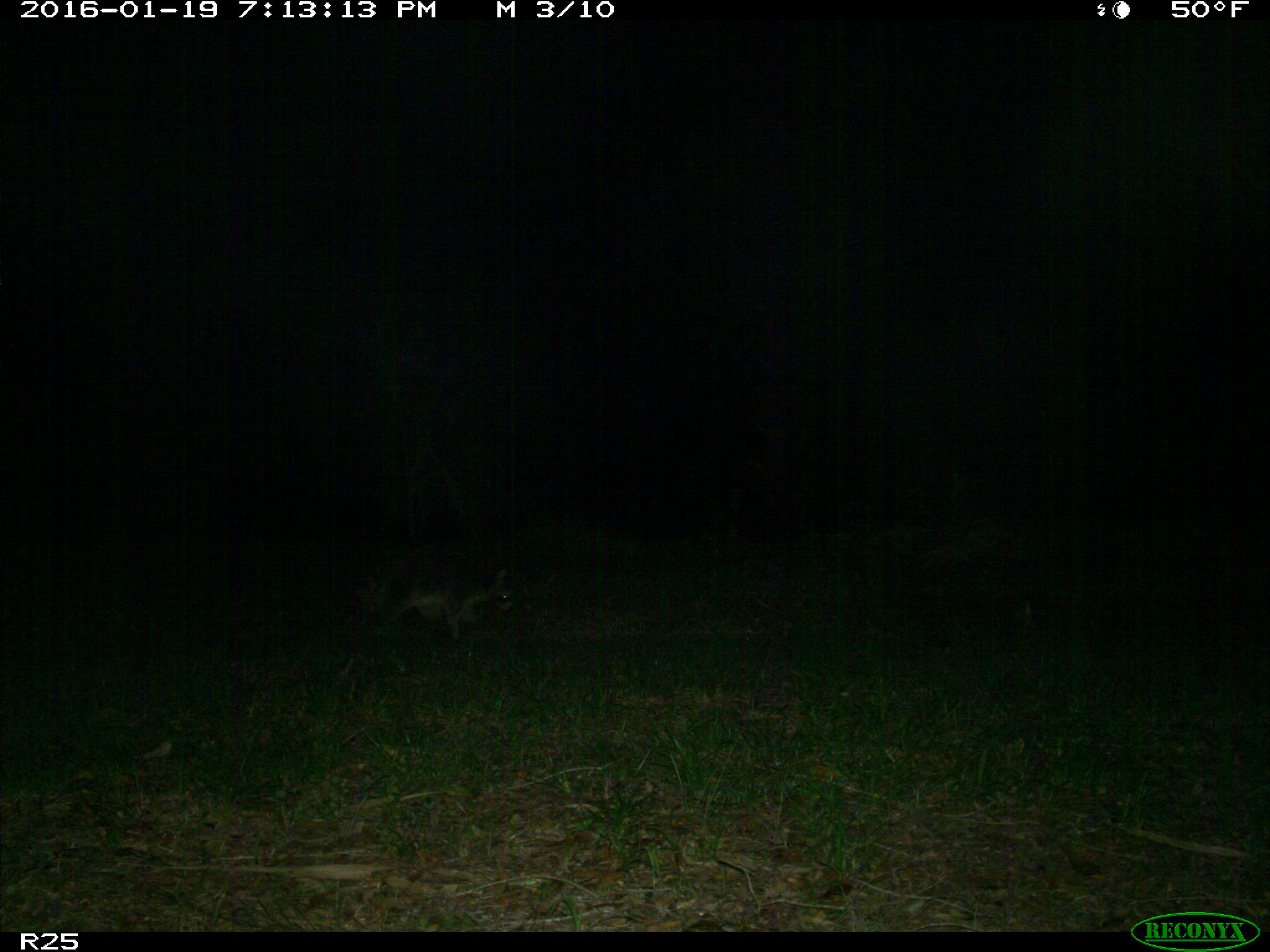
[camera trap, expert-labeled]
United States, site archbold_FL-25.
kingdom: Animalia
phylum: Chordata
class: Mammalia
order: Carnivora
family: Procyonidae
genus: Procyon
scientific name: Procyon lotor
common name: common raccoon